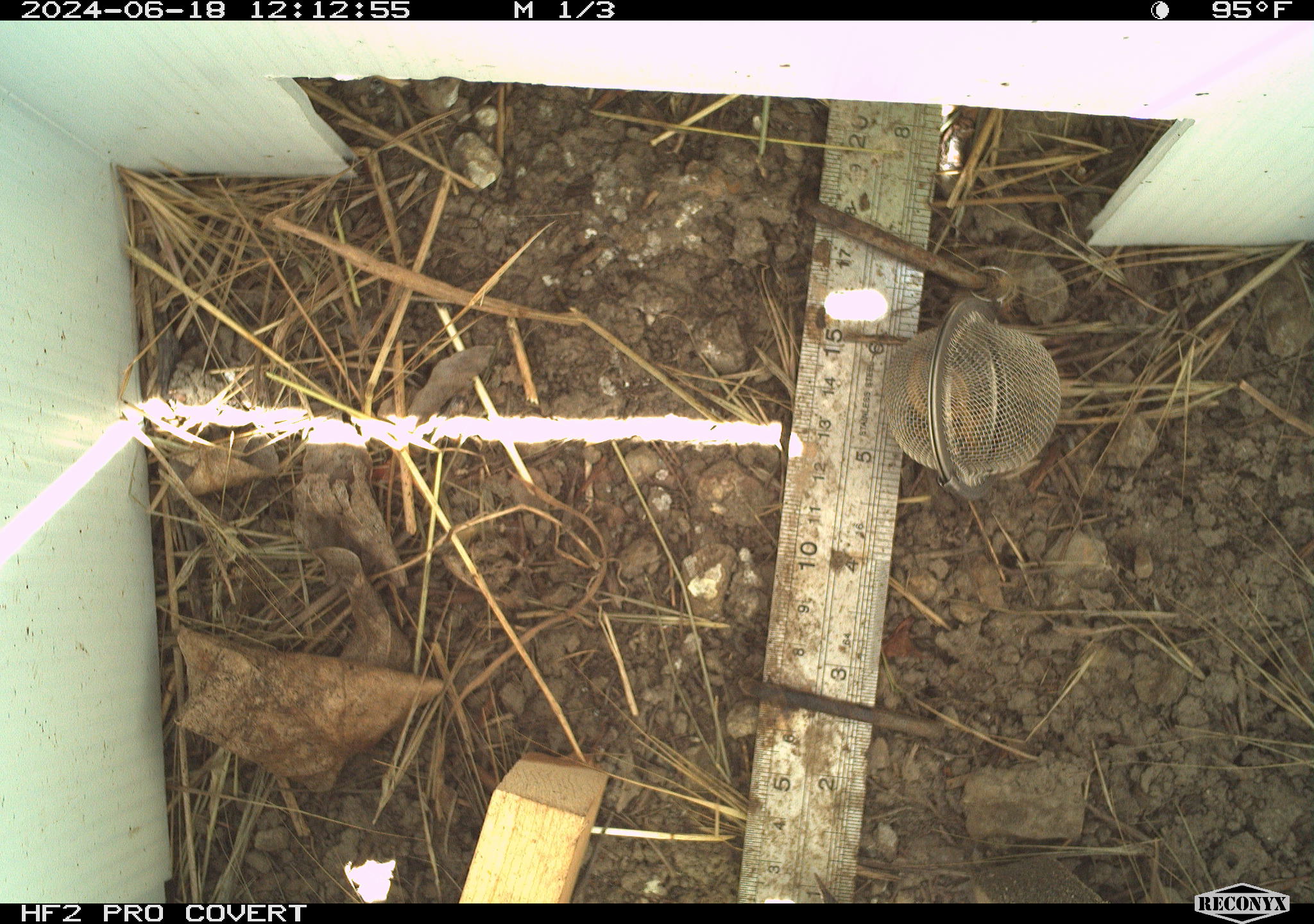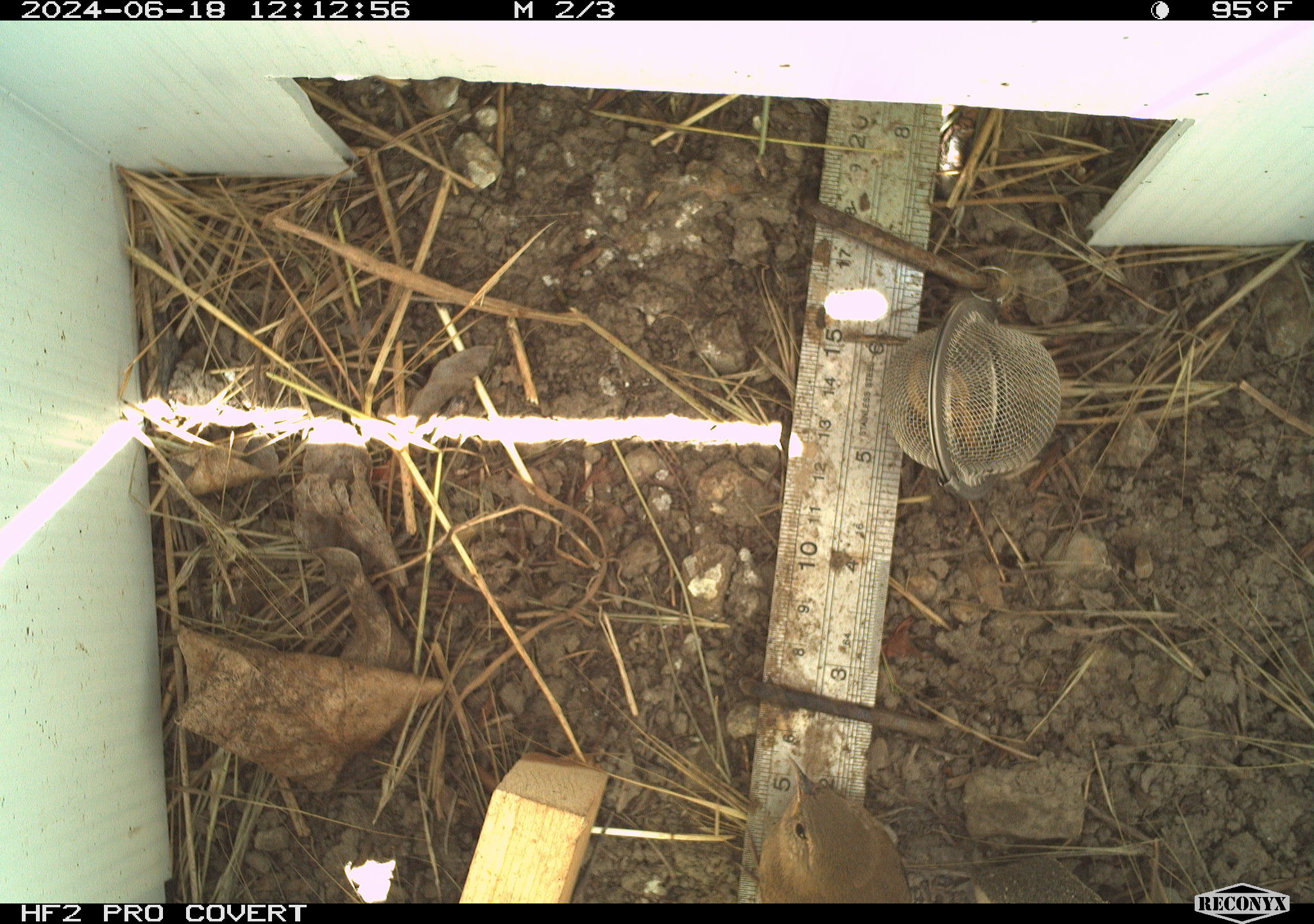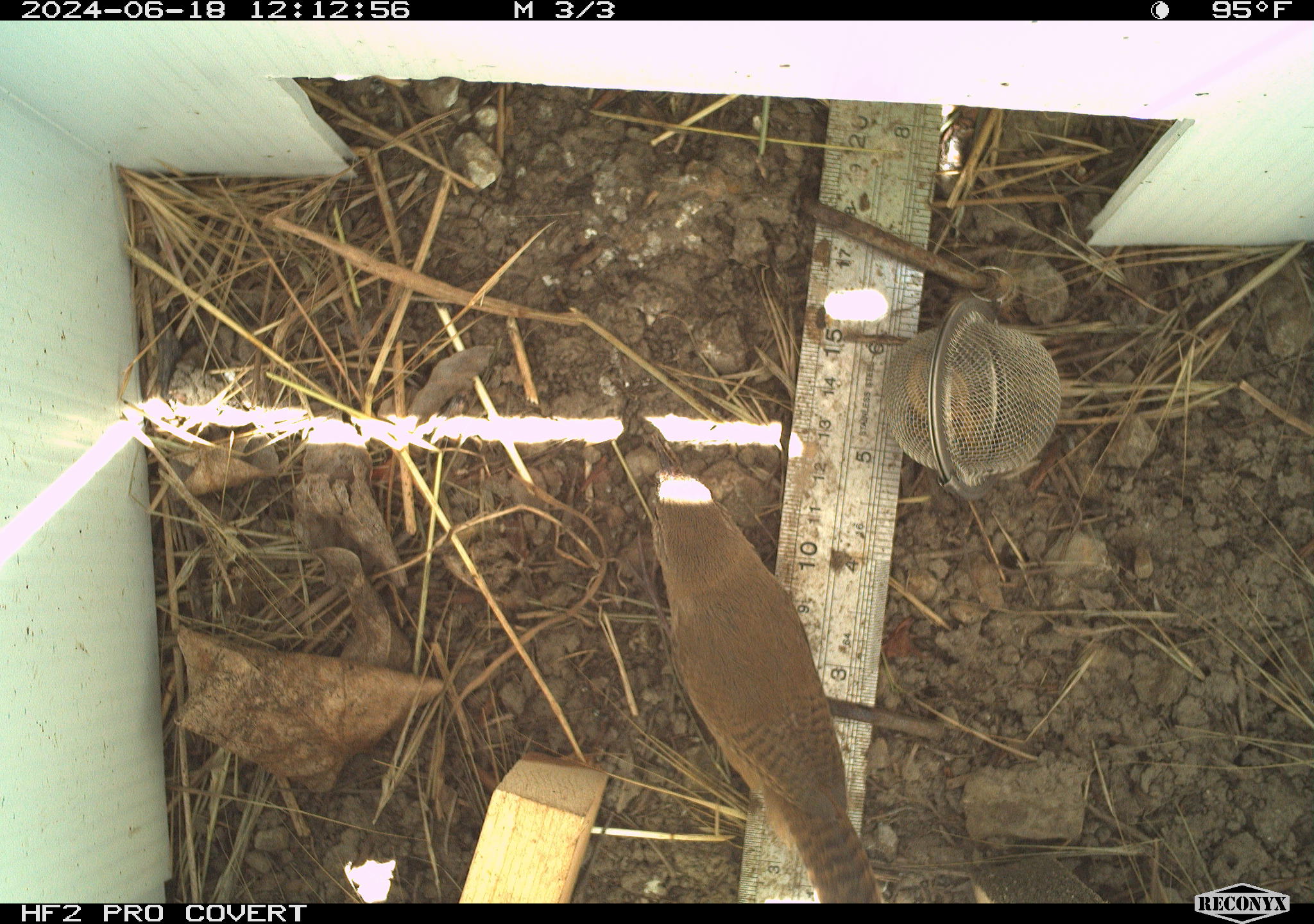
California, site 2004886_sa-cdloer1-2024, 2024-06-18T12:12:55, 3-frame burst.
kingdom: Animalia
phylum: Chordata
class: Aves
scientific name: Aves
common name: bird